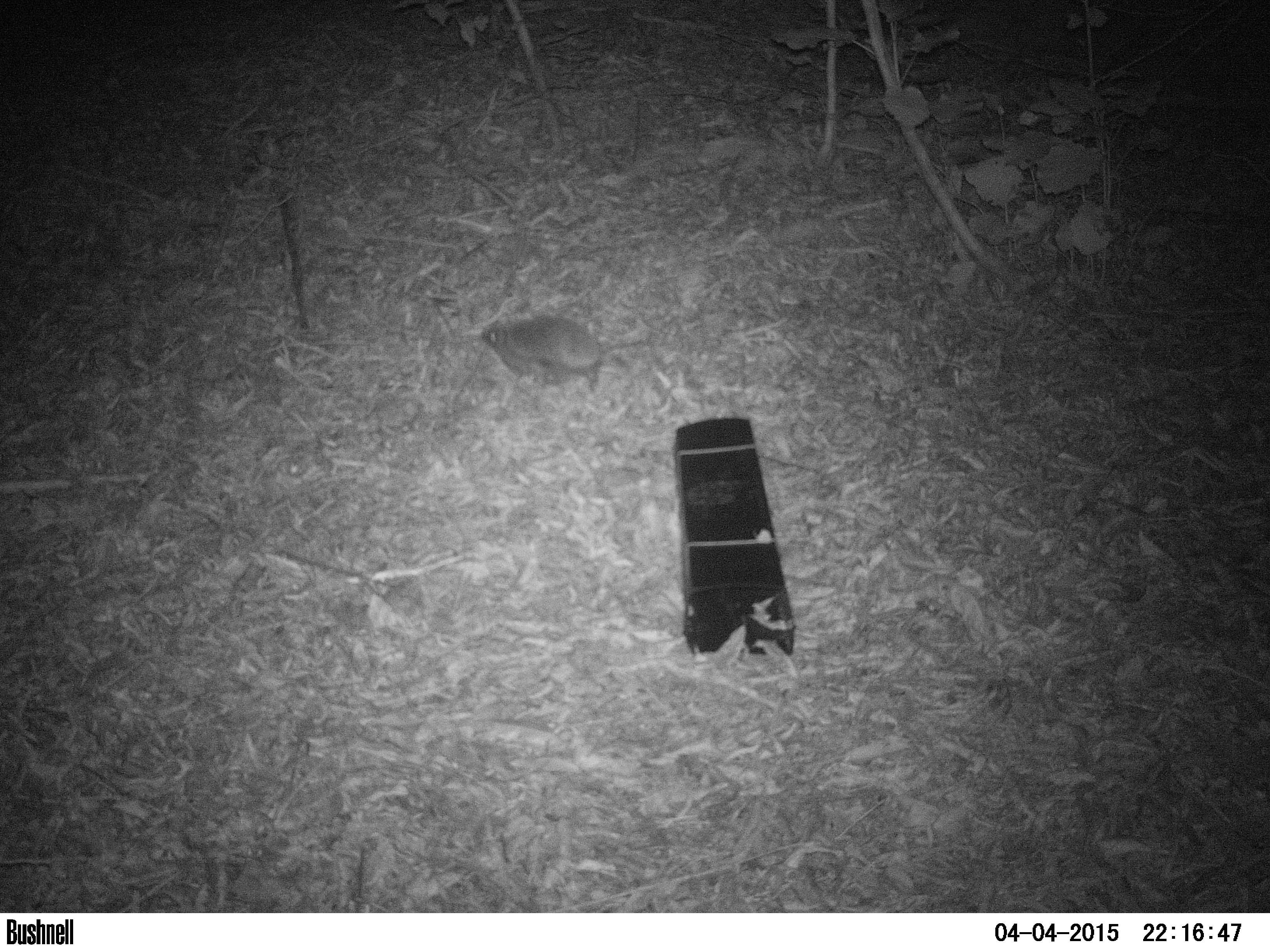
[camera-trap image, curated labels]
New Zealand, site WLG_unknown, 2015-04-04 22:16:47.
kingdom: Animalia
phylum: Chordata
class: Mammalia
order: Eulipotyphla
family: Erinaceidae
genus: Erinaceus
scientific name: Erinaceus europaeus europaeus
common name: european hedgehog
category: hedgehog